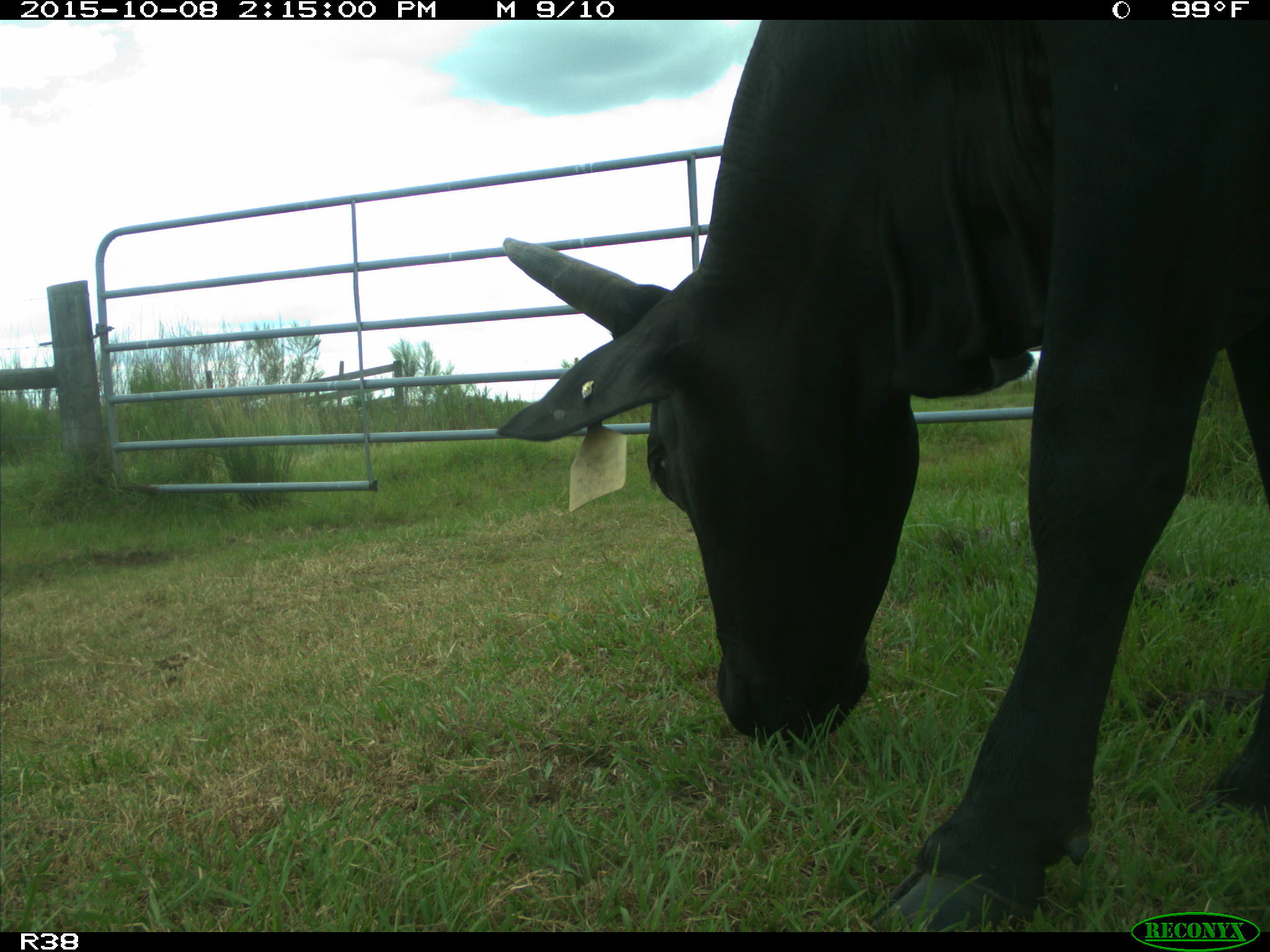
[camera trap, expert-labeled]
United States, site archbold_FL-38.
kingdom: Animalia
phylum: Chordata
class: Mammalia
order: Artiodactyla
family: Bovidae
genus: Bos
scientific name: Bos taurus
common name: domestic cow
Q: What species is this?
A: Bos taurus (domestic cow).